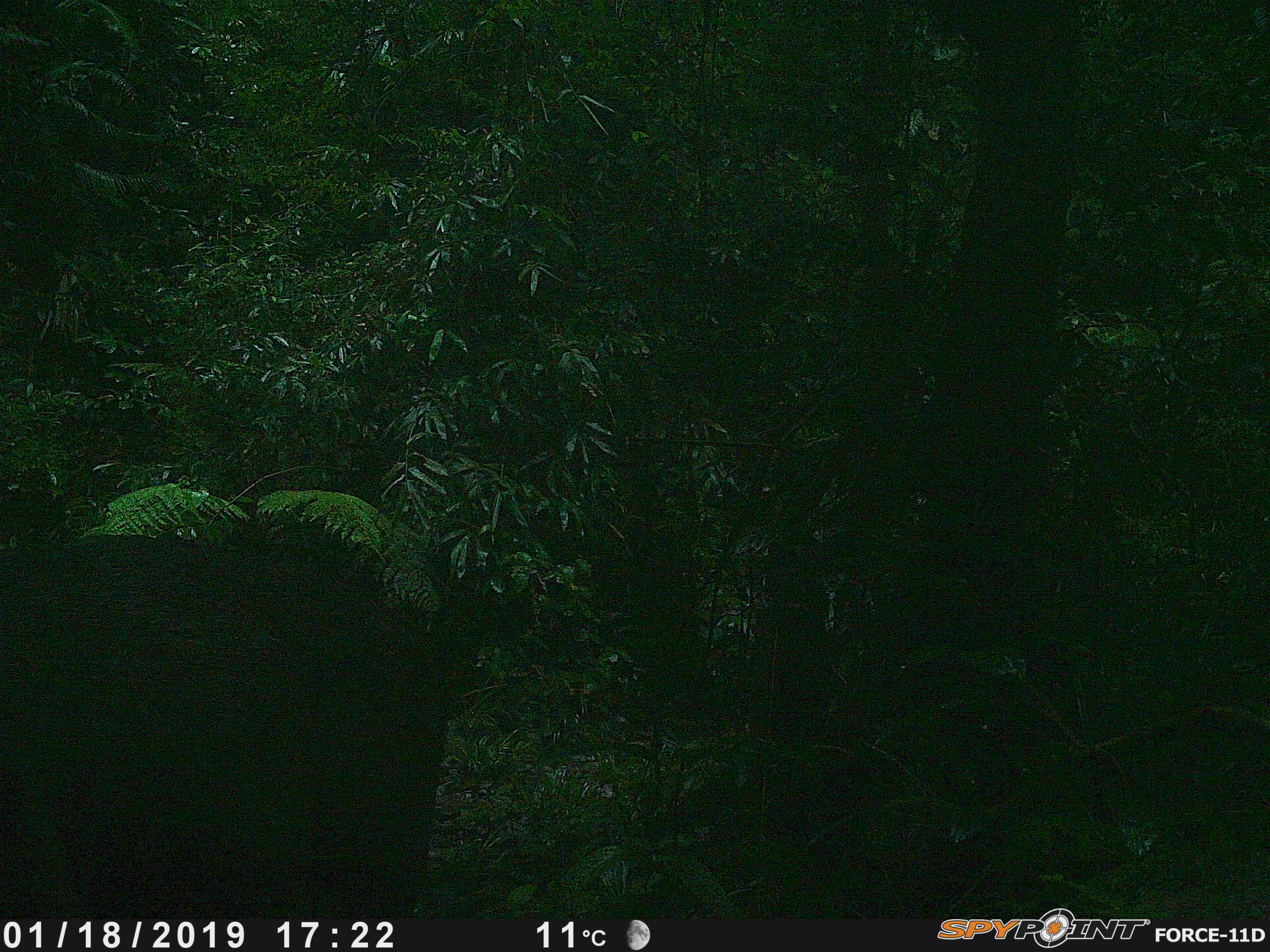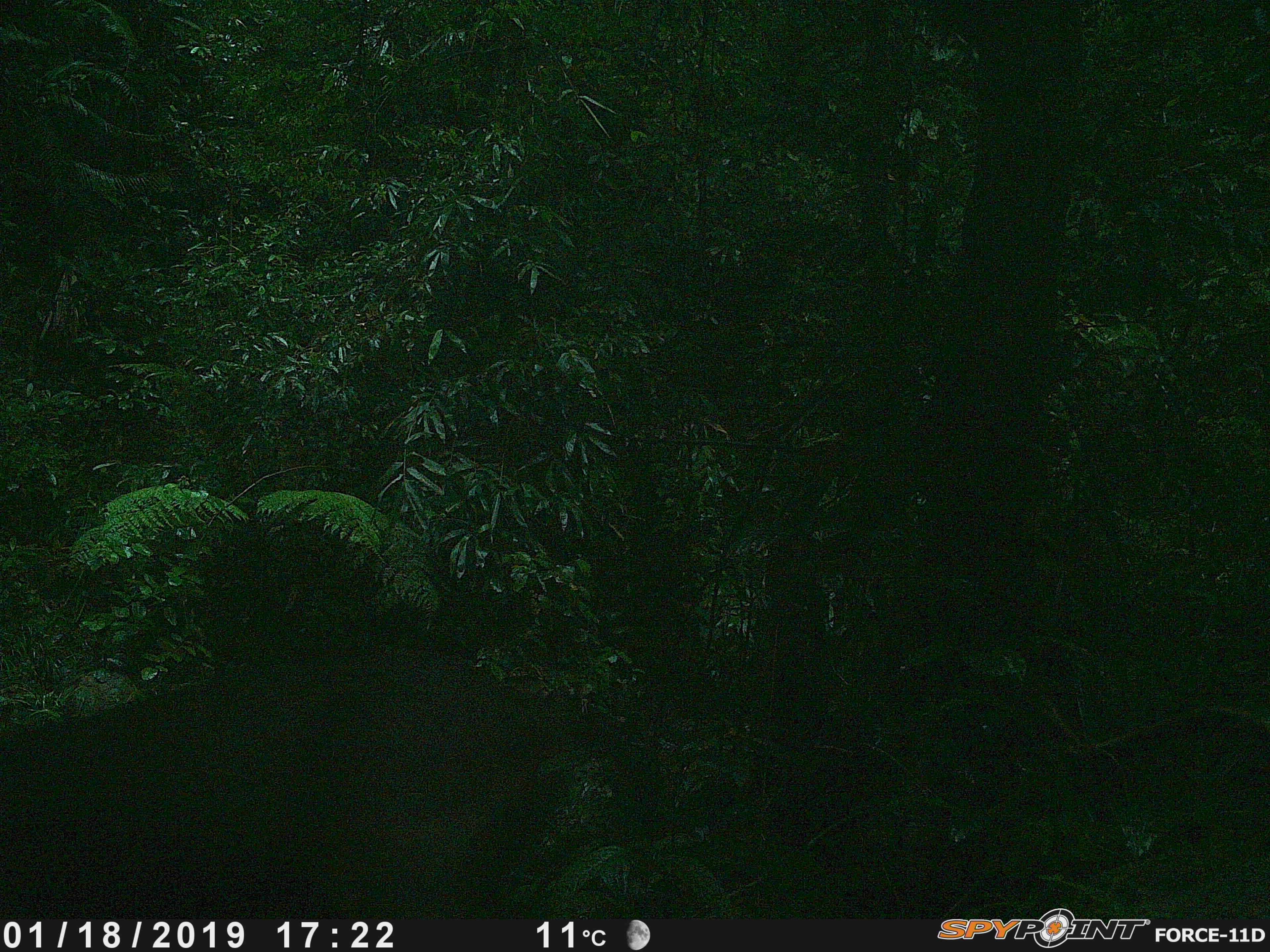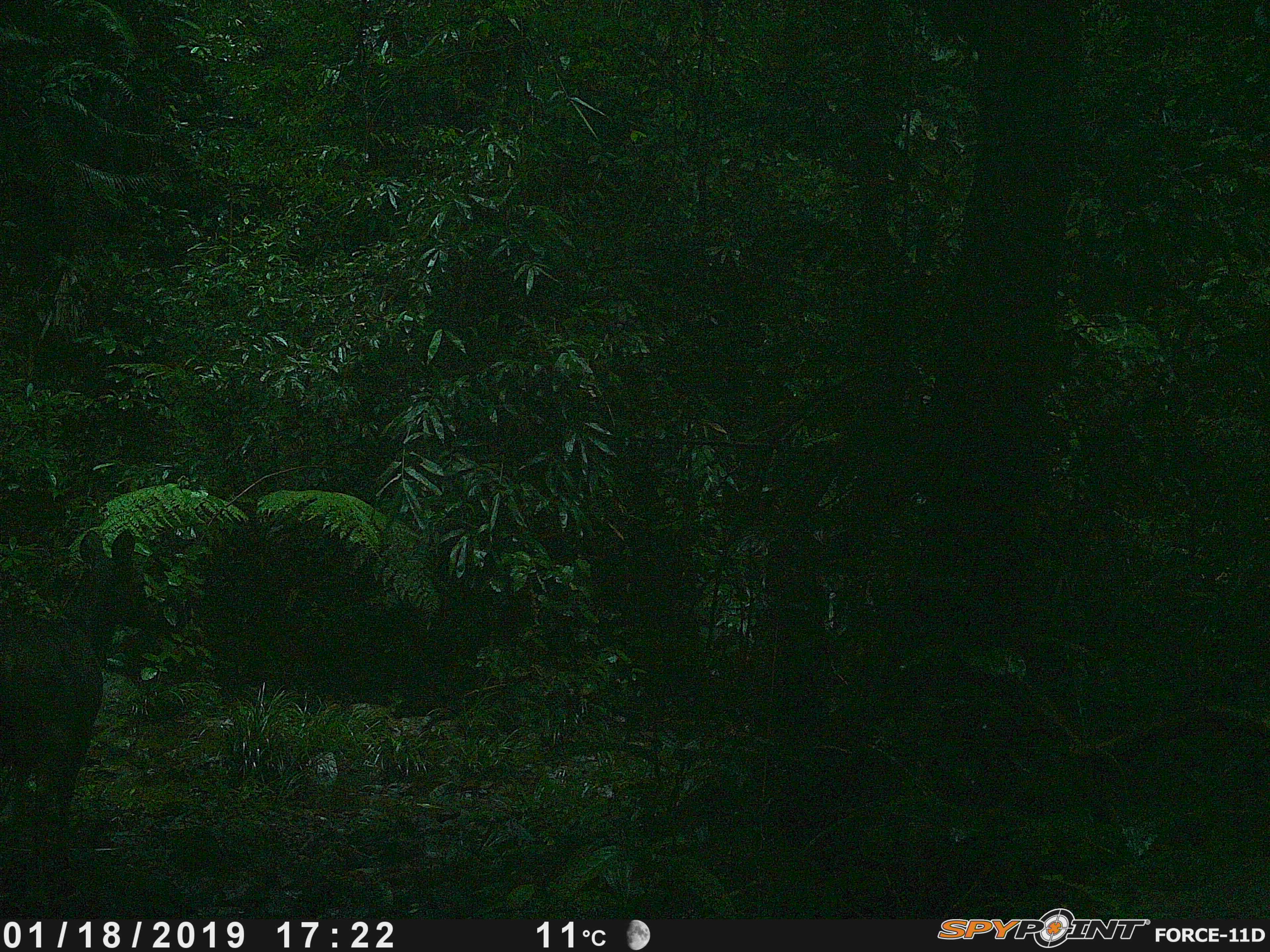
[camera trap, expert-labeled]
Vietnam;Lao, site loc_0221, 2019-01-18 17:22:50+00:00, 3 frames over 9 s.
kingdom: Animalia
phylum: Chordata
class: Mammalia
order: Artiodactyla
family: Cervidae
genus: Rusa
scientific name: Rusa unicolor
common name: sambar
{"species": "sambar (Rusa unicolor)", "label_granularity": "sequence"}